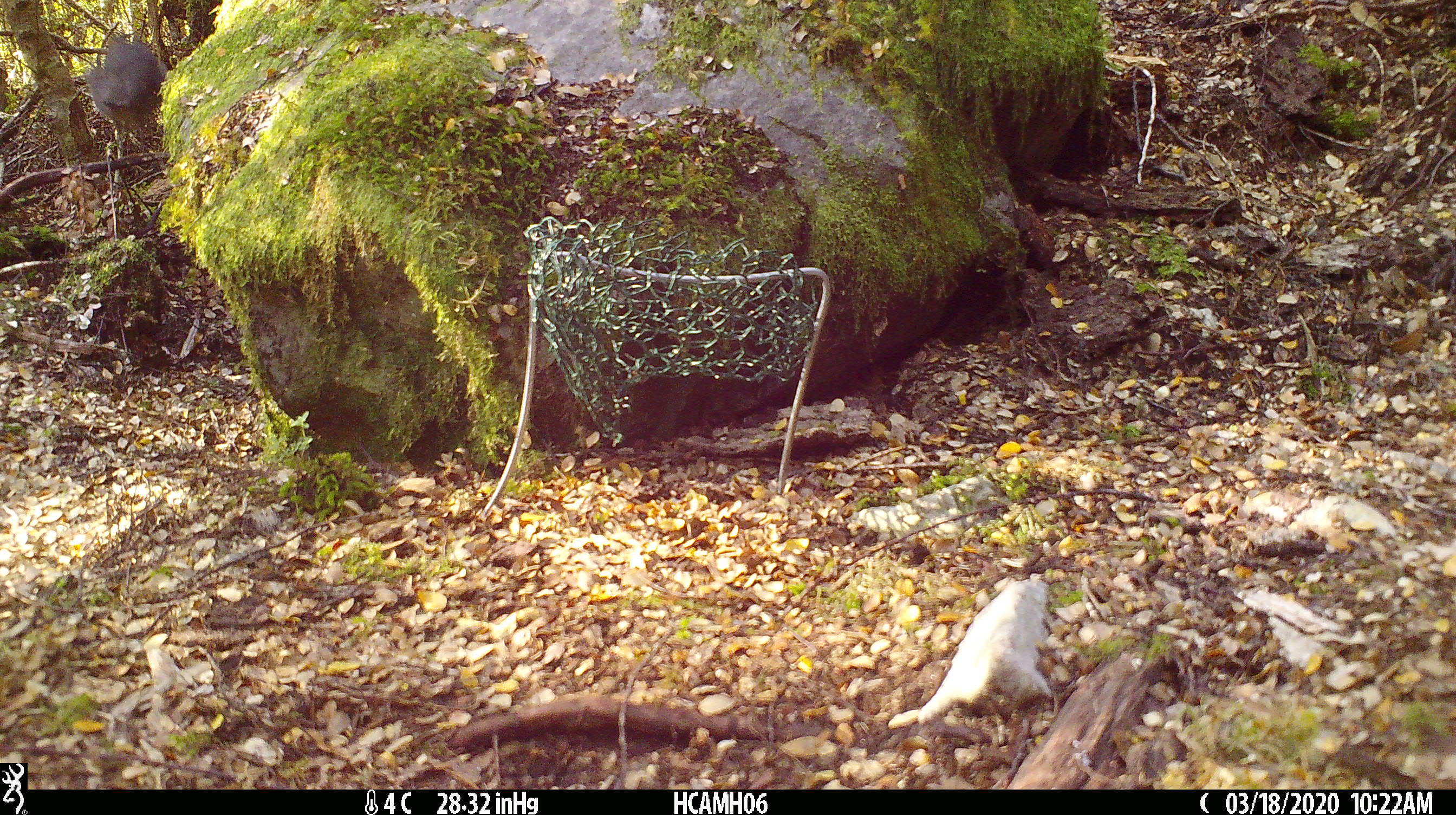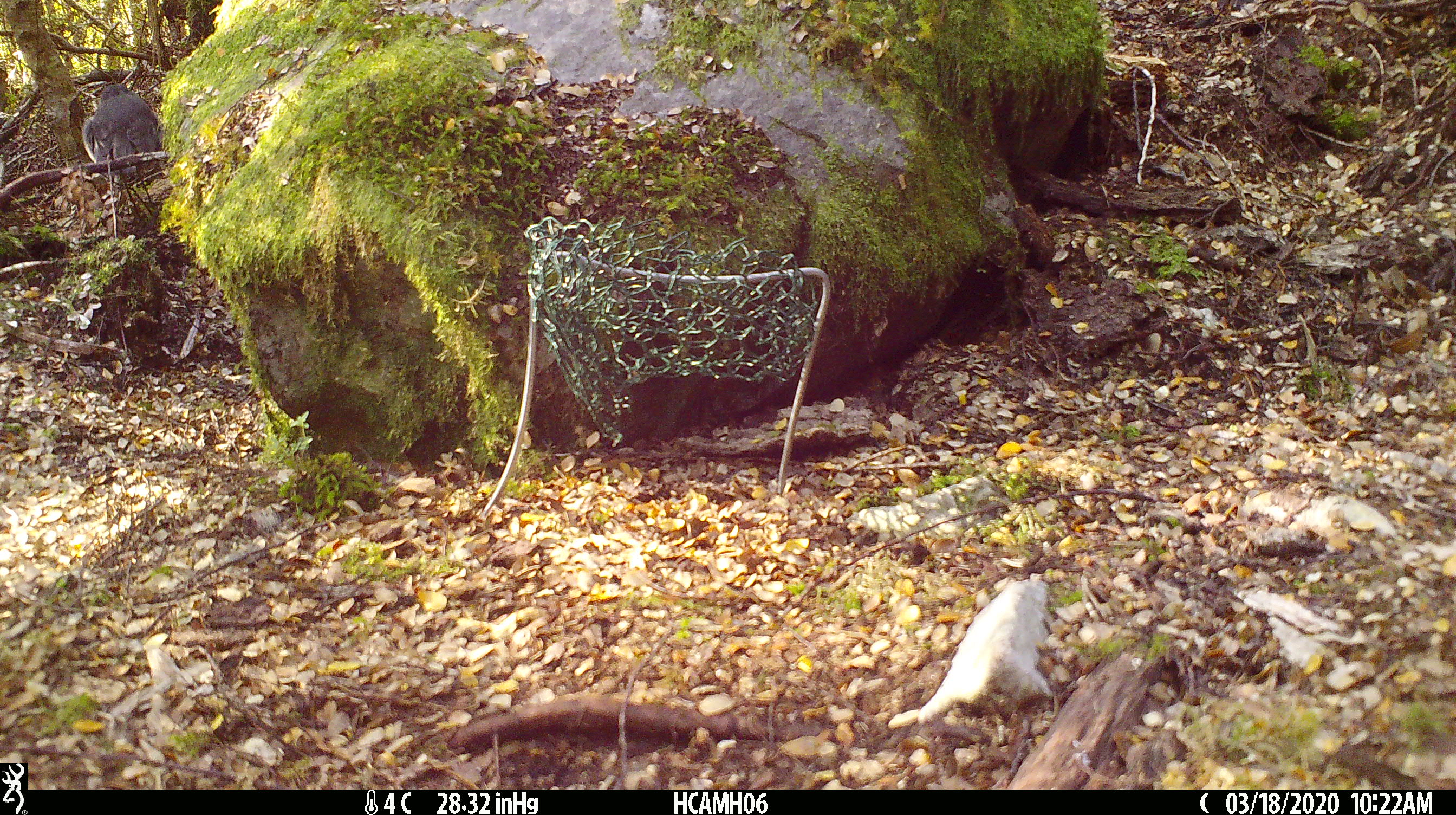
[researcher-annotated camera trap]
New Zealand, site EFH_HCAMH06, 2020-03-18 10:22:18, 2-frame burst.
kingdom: Animalia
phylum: Chordata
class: Aves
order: Passeriformes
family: Petroicidae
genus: Petroica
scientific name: Petroica australis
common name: new zealand robin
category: robin